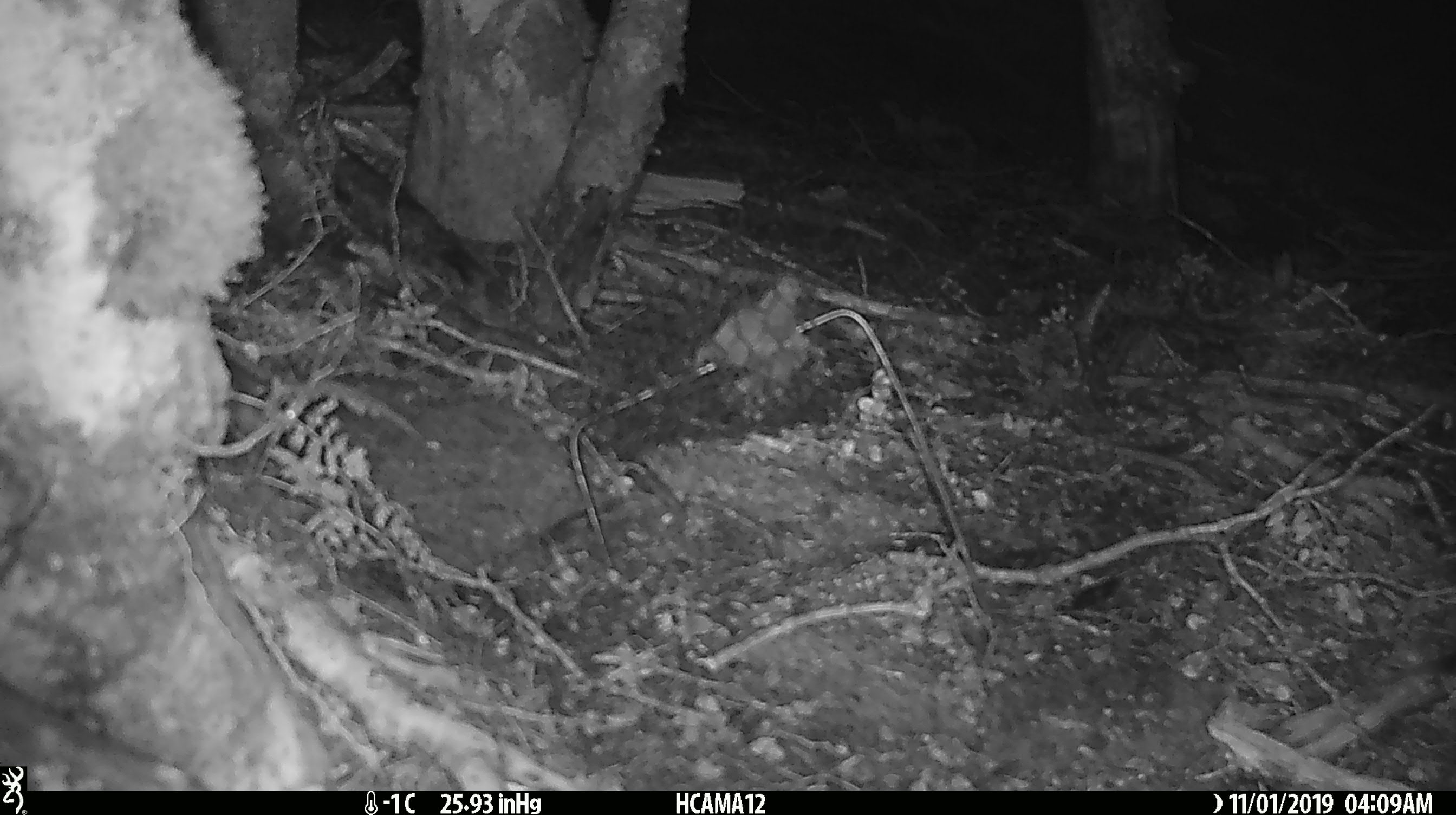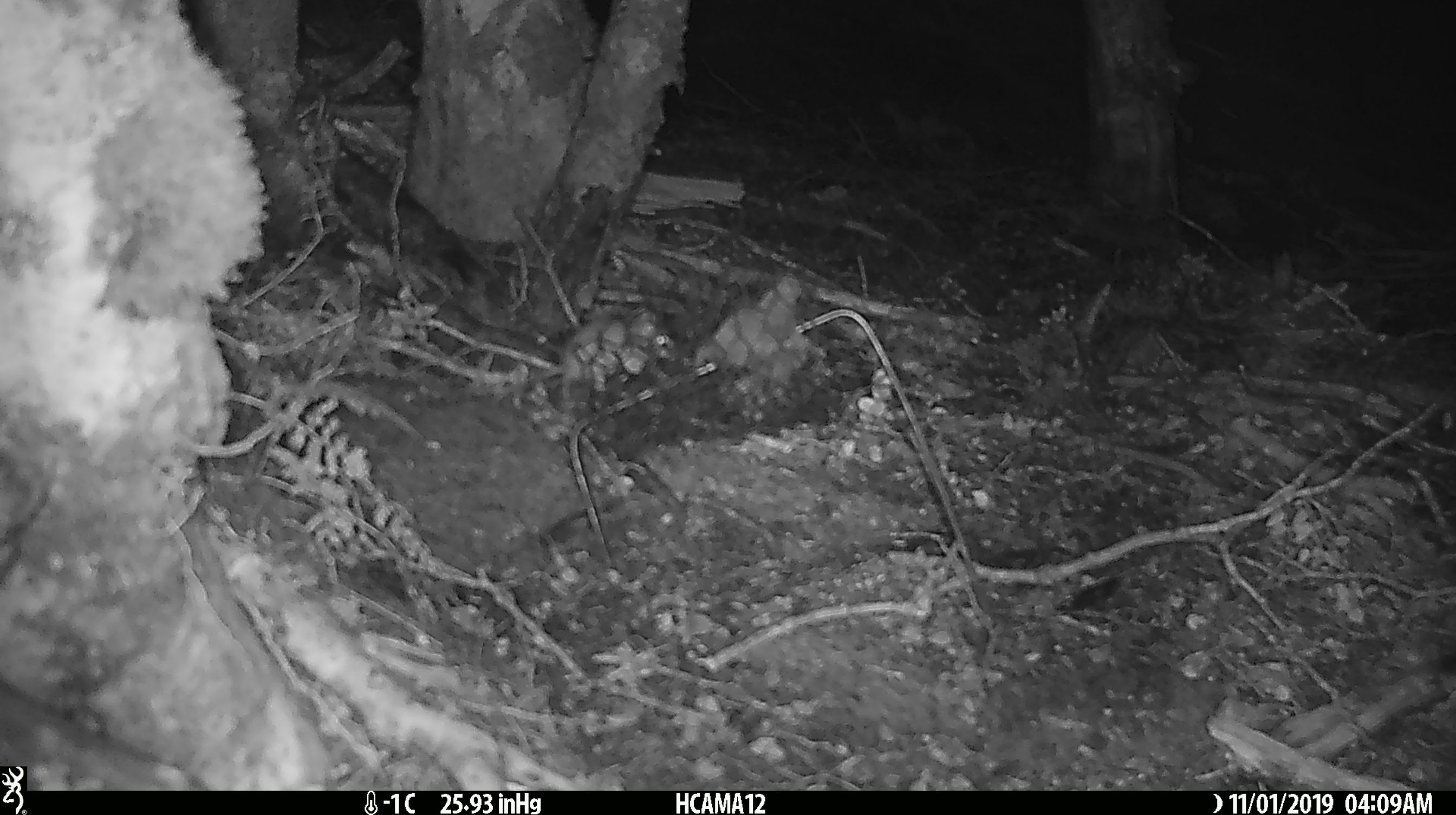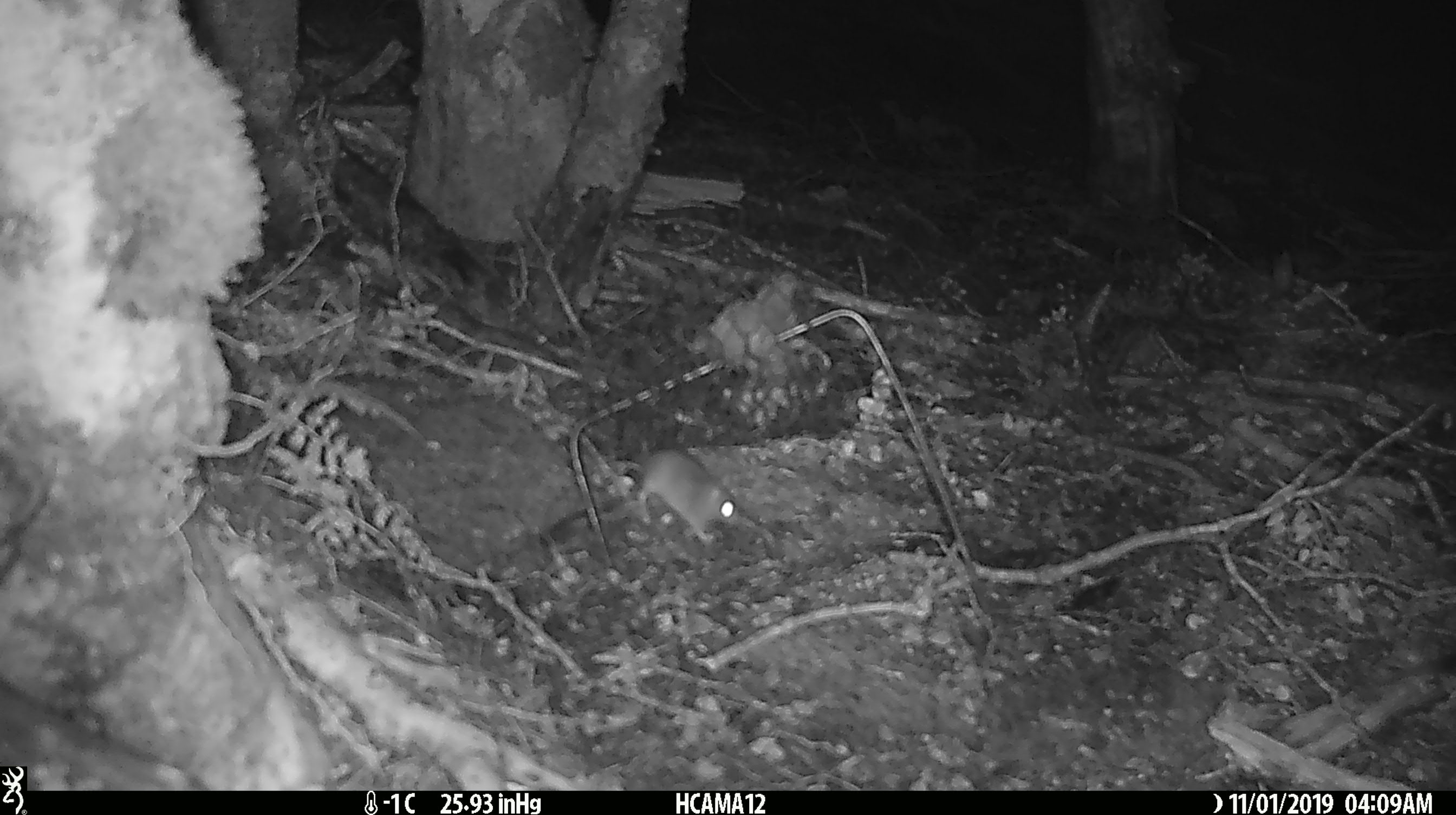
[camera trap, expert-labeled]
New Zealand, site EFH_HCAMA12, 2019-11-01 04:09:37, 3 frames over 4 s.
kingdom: Animalia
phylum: Chordata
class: Mammalia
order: Rodentia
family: Muridae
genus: Mus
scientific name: Mus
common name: mouse